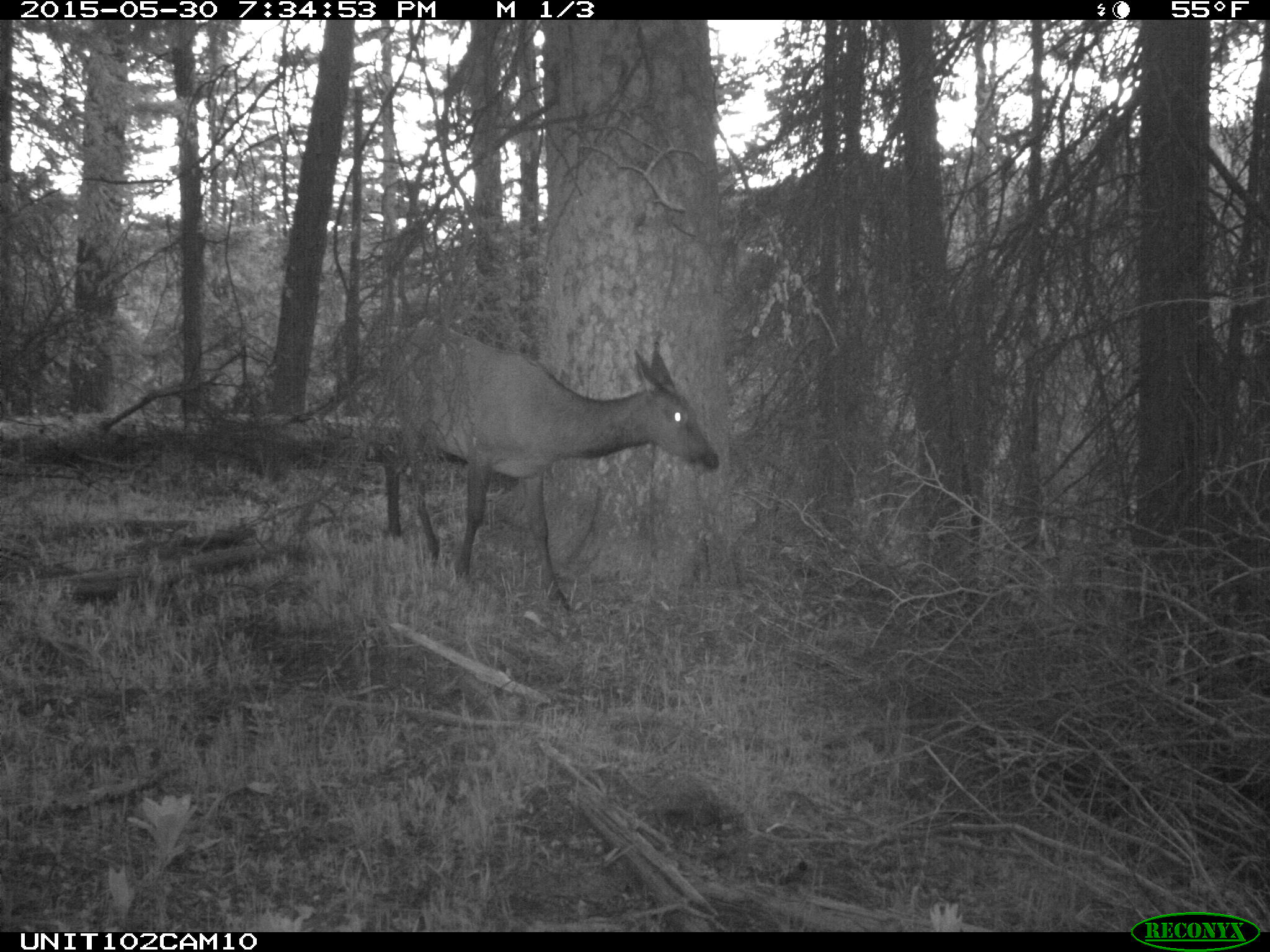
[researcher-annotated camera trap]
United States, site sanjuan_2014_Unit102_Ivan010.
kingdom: Animalia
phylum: Chordata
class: Mammalia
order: Artiodactyla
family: Cervidae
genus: Cervus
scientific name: Cervus elaphus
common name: red deer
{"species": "Cervus elaphus (red deer)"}